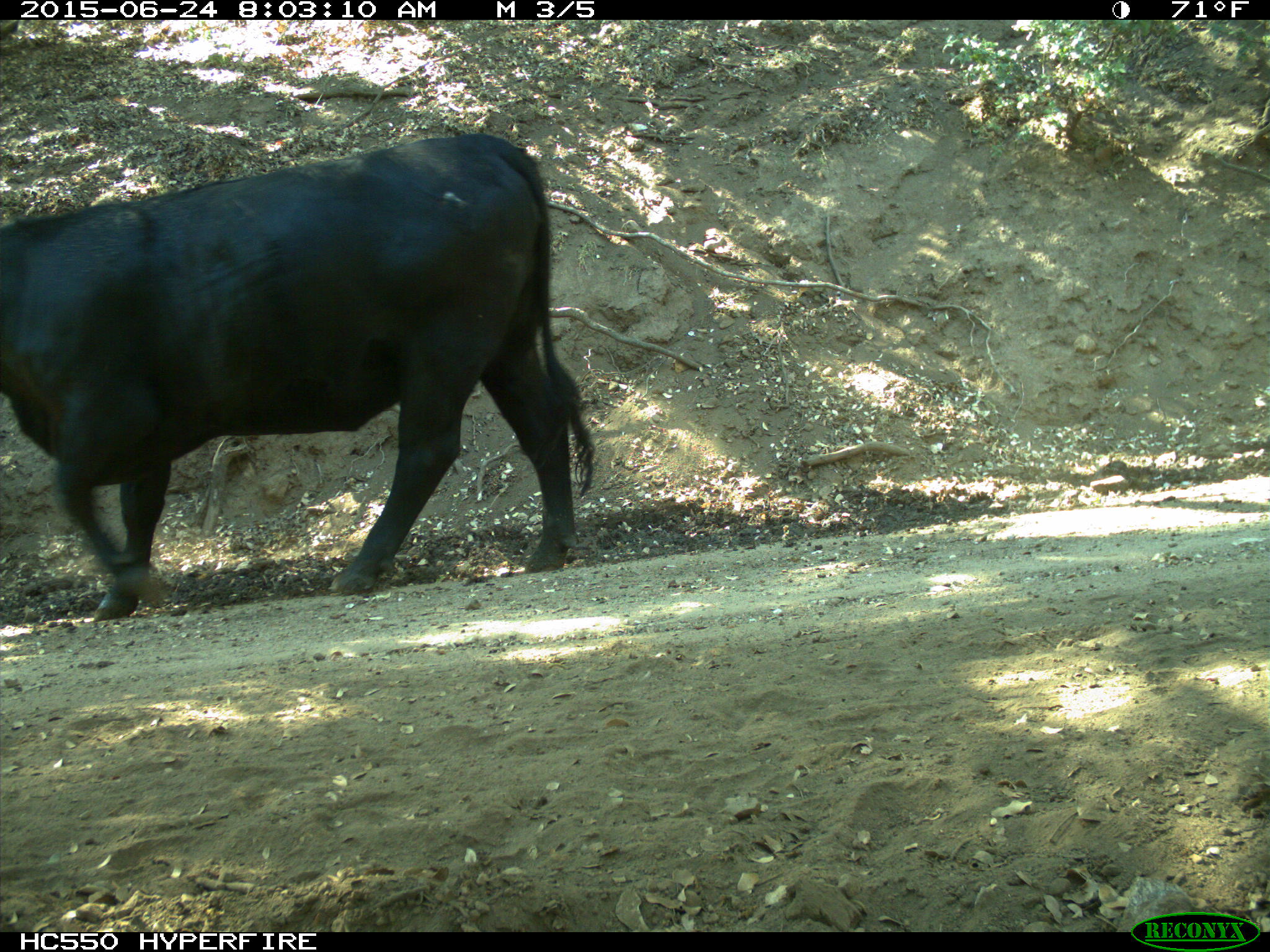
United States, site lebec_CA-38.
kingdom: Animalia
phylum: Chordata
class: Mammalia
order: Artiodactyla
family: Bovidae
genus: Bos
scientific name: Bos taurus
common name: domestic cow